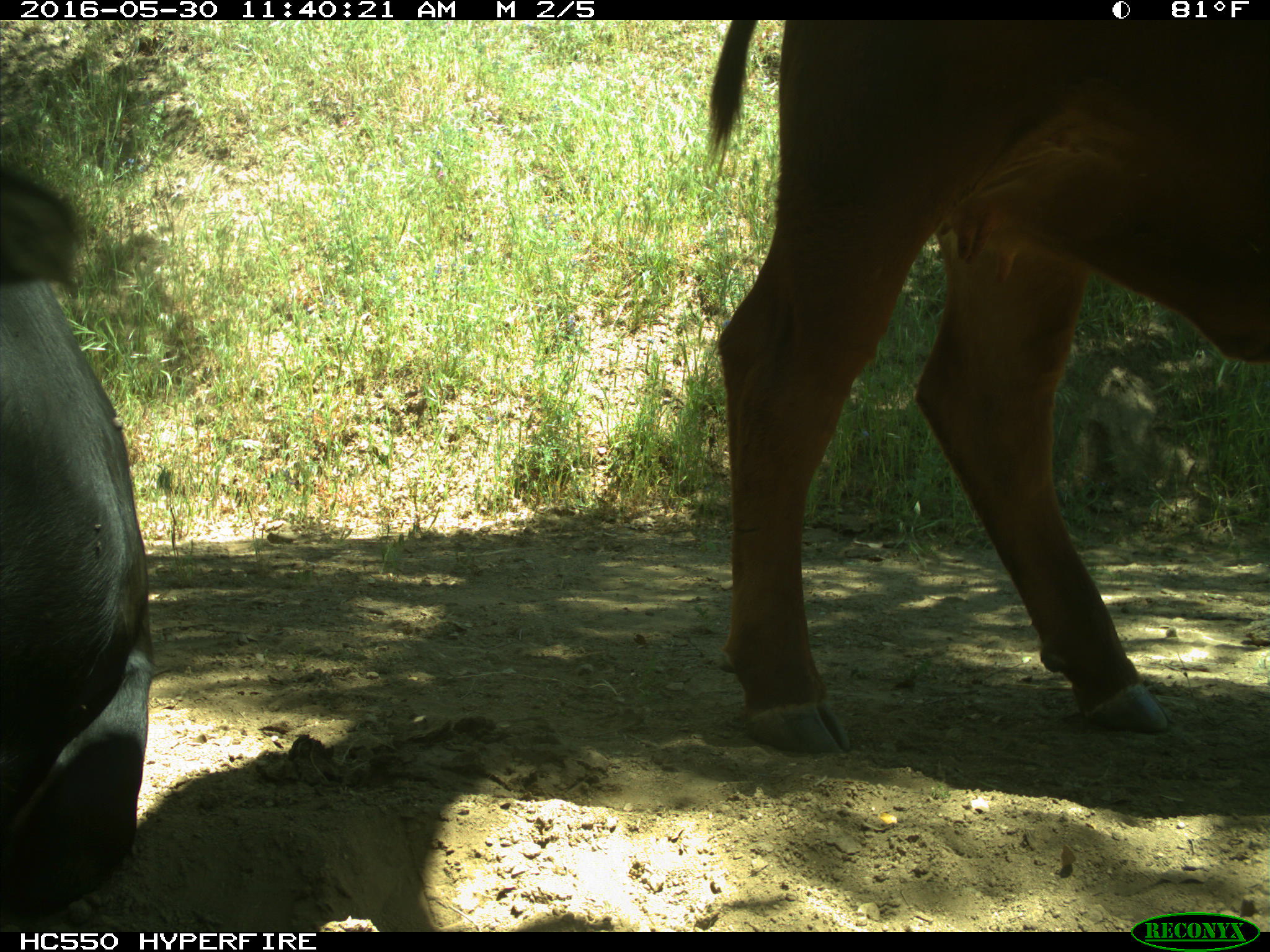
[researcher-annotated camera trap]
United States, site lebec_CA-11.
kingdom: Animalia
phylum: Chordata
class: Mammalia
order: Artiodactyla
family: Bovidae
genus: Bos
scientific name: Bos taurus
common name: domestic cow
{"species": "Bos taurus (domestic cow)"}